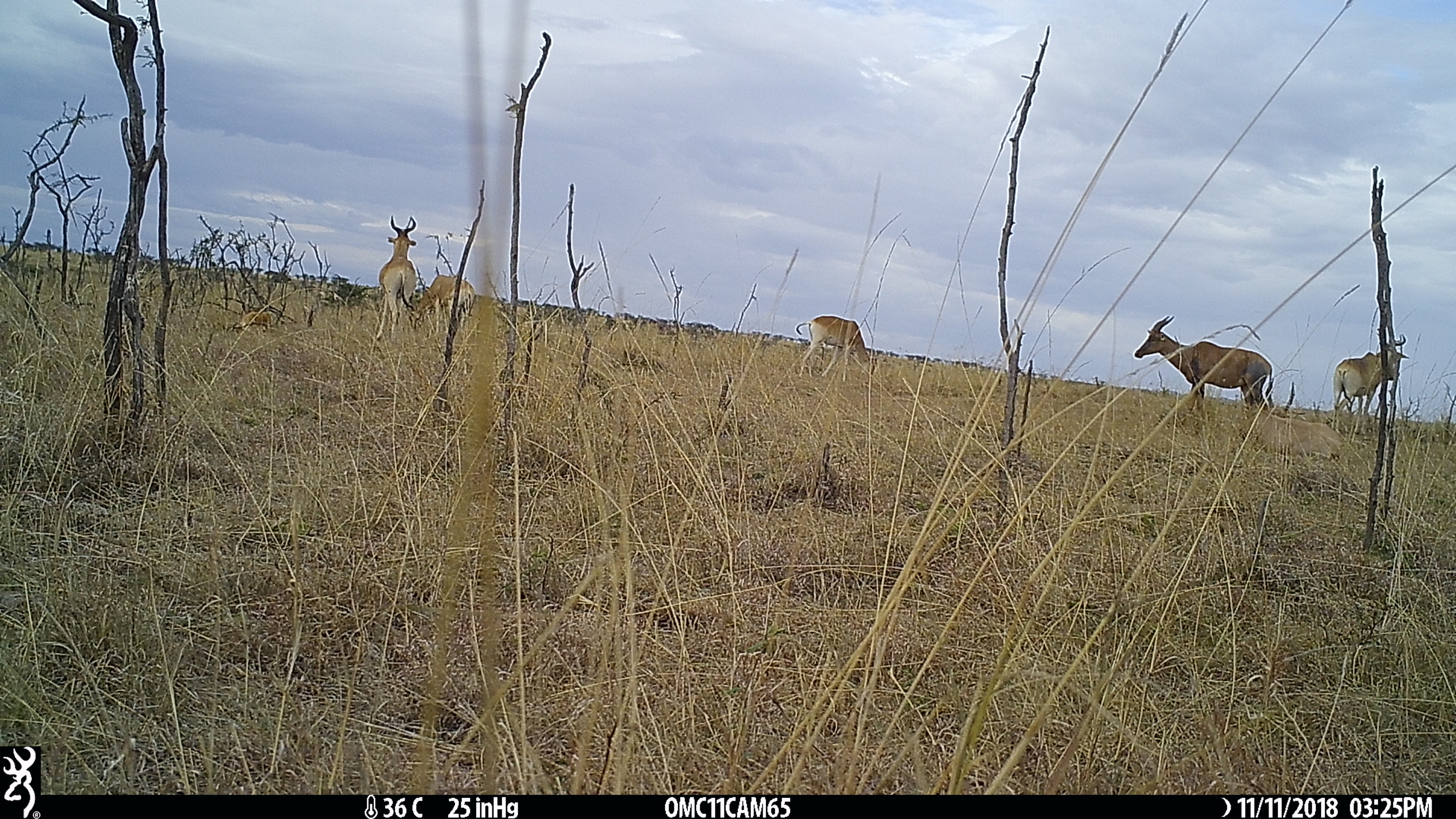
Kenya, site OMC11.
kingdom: Animalia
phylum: Chordata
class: Mammalia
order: Artiodactyla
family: Bovidae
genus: Alcelaphus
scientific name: Alcelaphus buselaphus cokii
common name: coke's hartebeest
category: hartebeest cokes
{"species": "hartebeest cokes (coke's hartebeest) (Alcelaphus buselaphus cokii)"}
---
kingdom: Animalia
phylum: Chordata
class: Mammalia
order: Artiodactyla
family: Bovidae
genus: Damaliscus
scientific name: Damaliscus lunatus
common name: topi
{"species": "topi (Damaliscus lunatus)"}